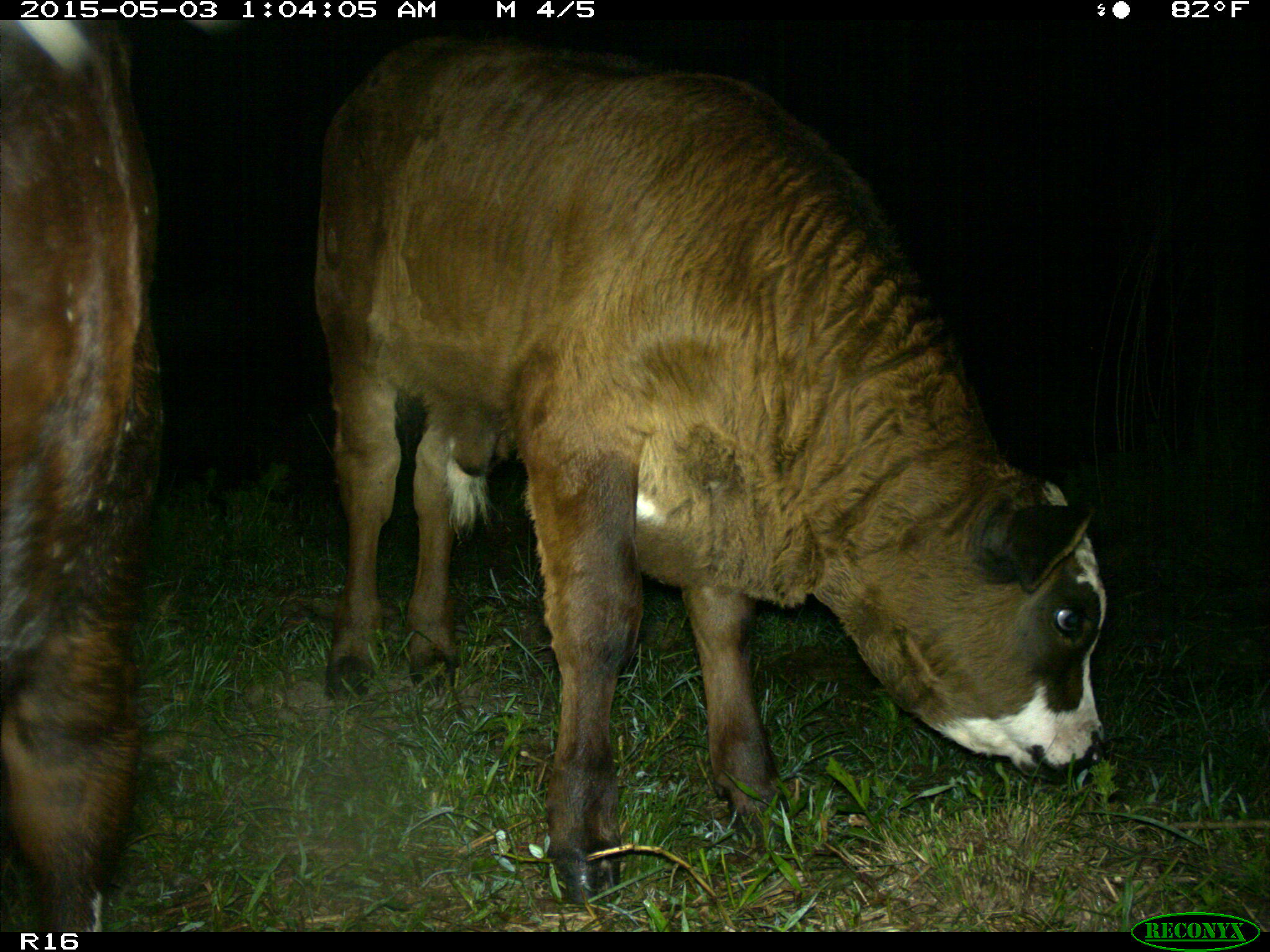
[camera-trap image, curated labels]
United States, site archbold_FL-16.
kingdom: Animalia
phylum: Chordata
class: Mammalia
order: Artiodactyla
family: Bovidae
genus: Bos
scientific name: Bos taurus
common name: domestic cow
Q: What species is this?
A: Bos taurus (domestic cow).